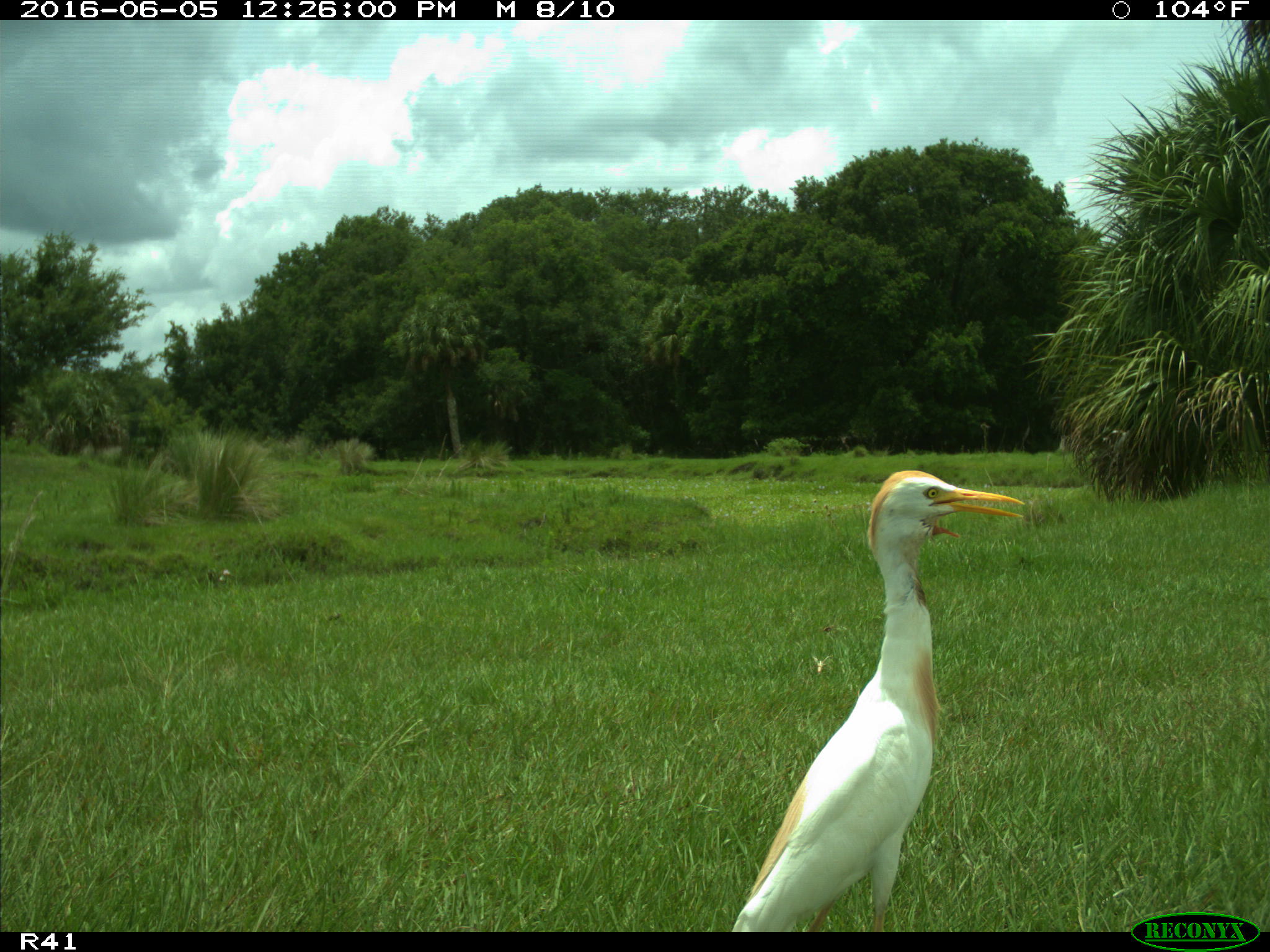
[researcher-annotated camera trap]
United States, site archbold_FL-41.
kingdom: Animalia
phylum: Chordata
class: Aves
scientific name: Aves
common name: birds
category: unidentified bird